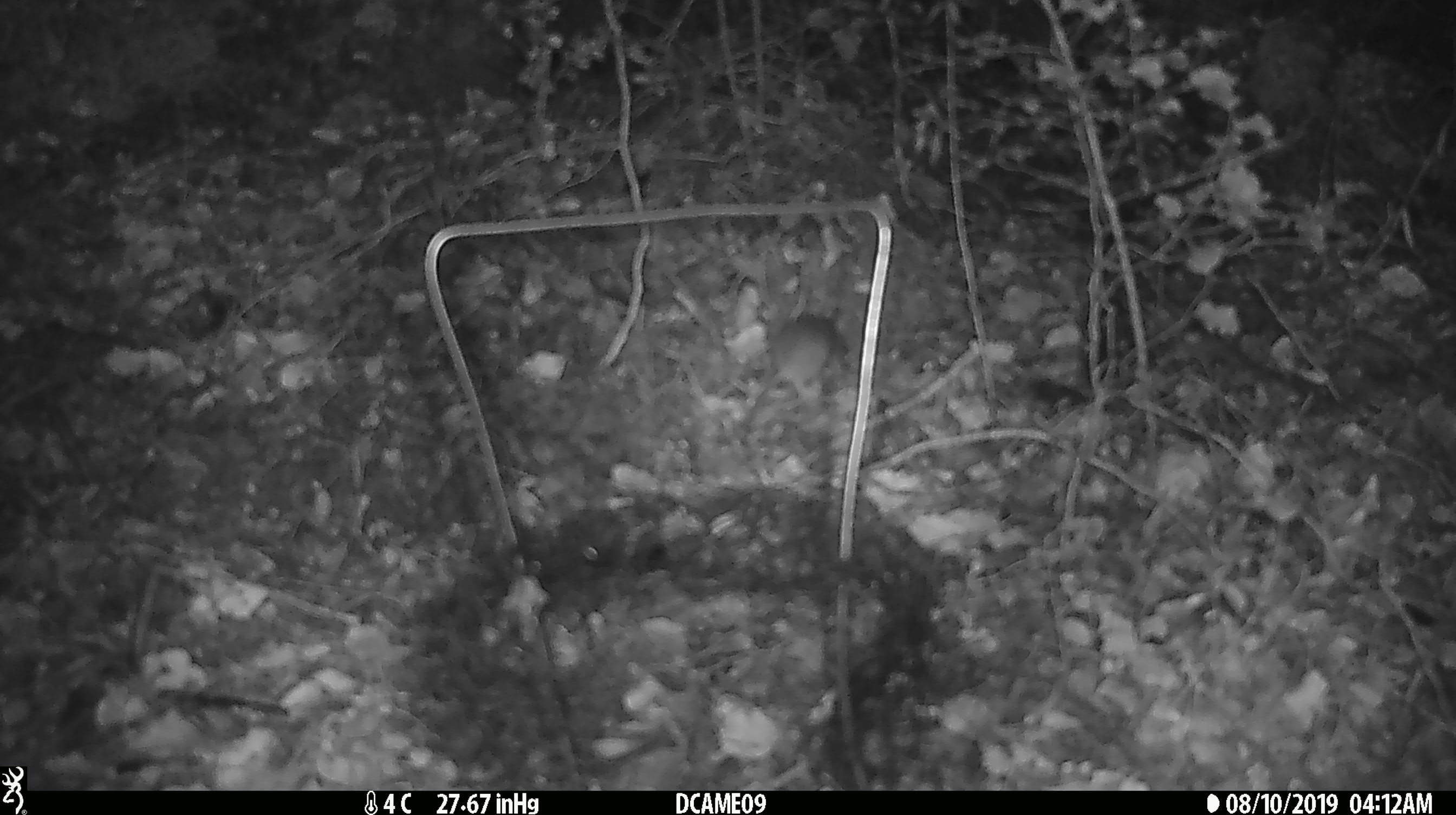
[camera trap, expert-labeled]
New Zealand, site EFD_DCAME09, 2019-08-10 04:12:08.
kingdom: Animalia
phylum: Chordata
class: Mammalia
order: Rodentia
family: Muridae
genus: Mus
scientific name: Mus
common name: mouse